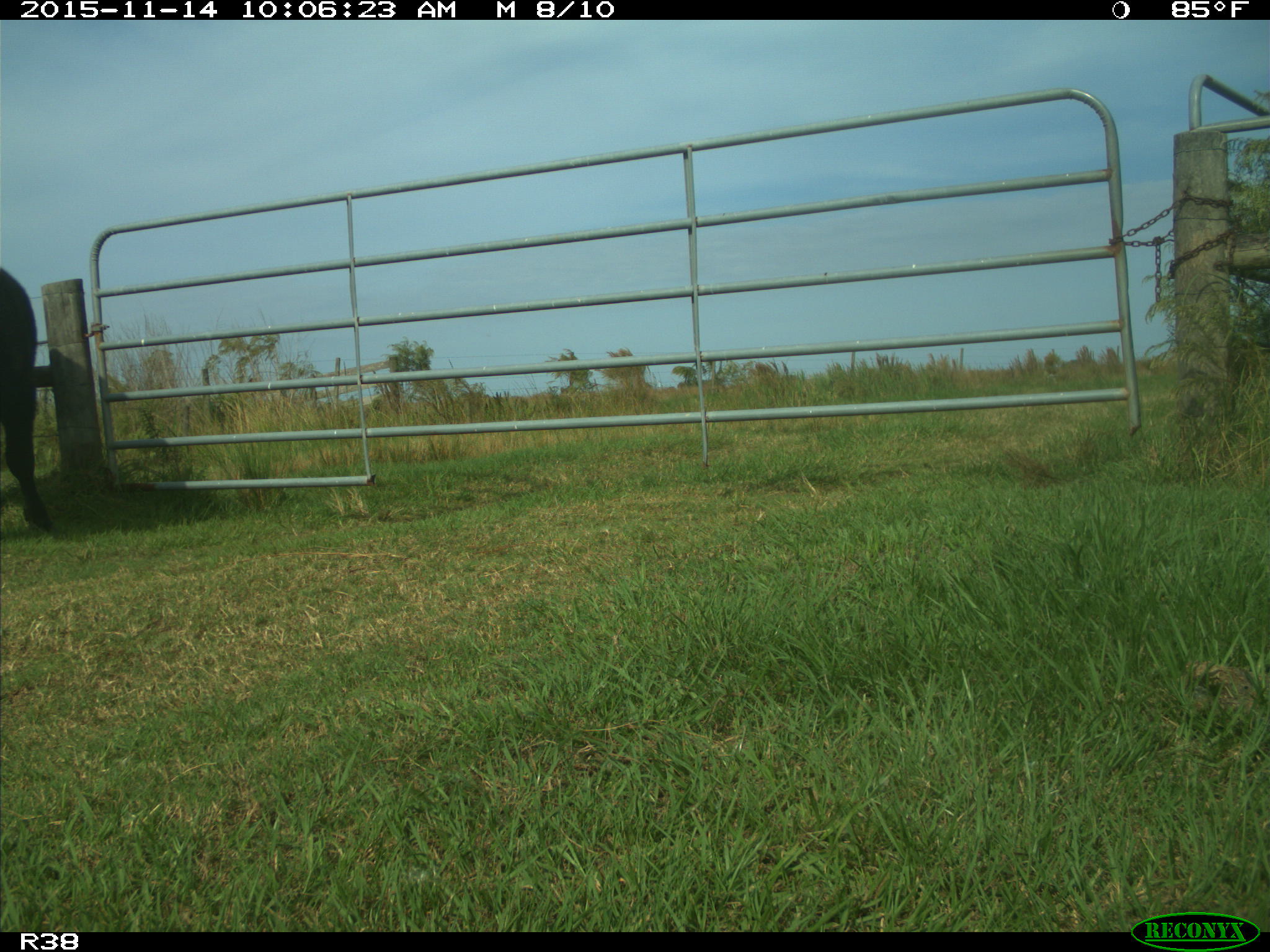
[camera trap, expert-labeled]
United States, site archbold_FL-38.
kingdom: Animalia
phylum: Chordata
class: Mammalia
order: Artiodactyla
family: Bovidae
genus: Bos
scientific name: Bos taurus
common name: domestic cow